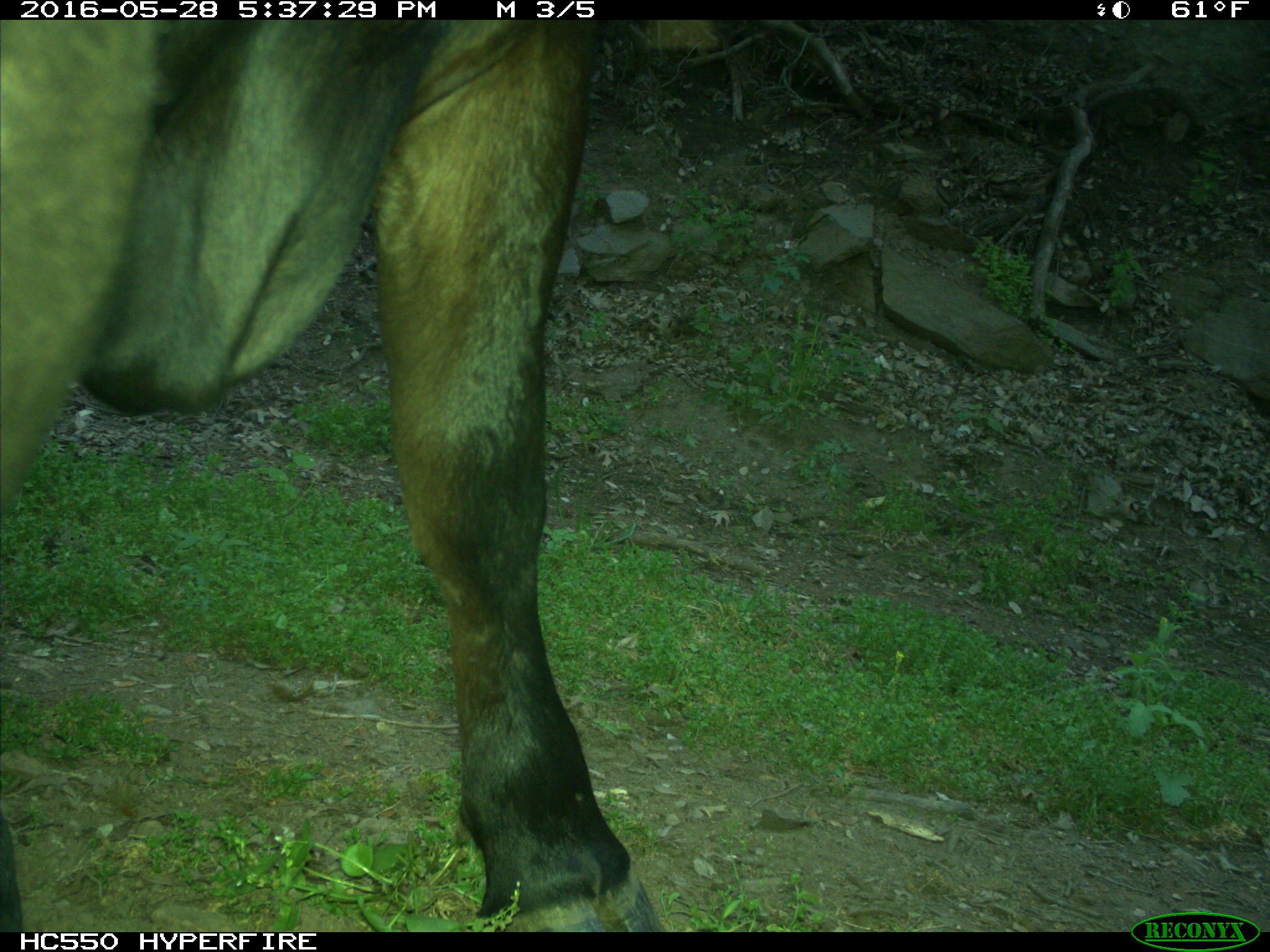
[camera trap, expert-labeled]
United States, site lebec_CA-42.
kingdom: Animalia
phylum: Chordata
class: Mammalia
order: Artiodactyla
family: Bovidae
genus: Bos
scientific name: Bos taurus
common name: domestic cow